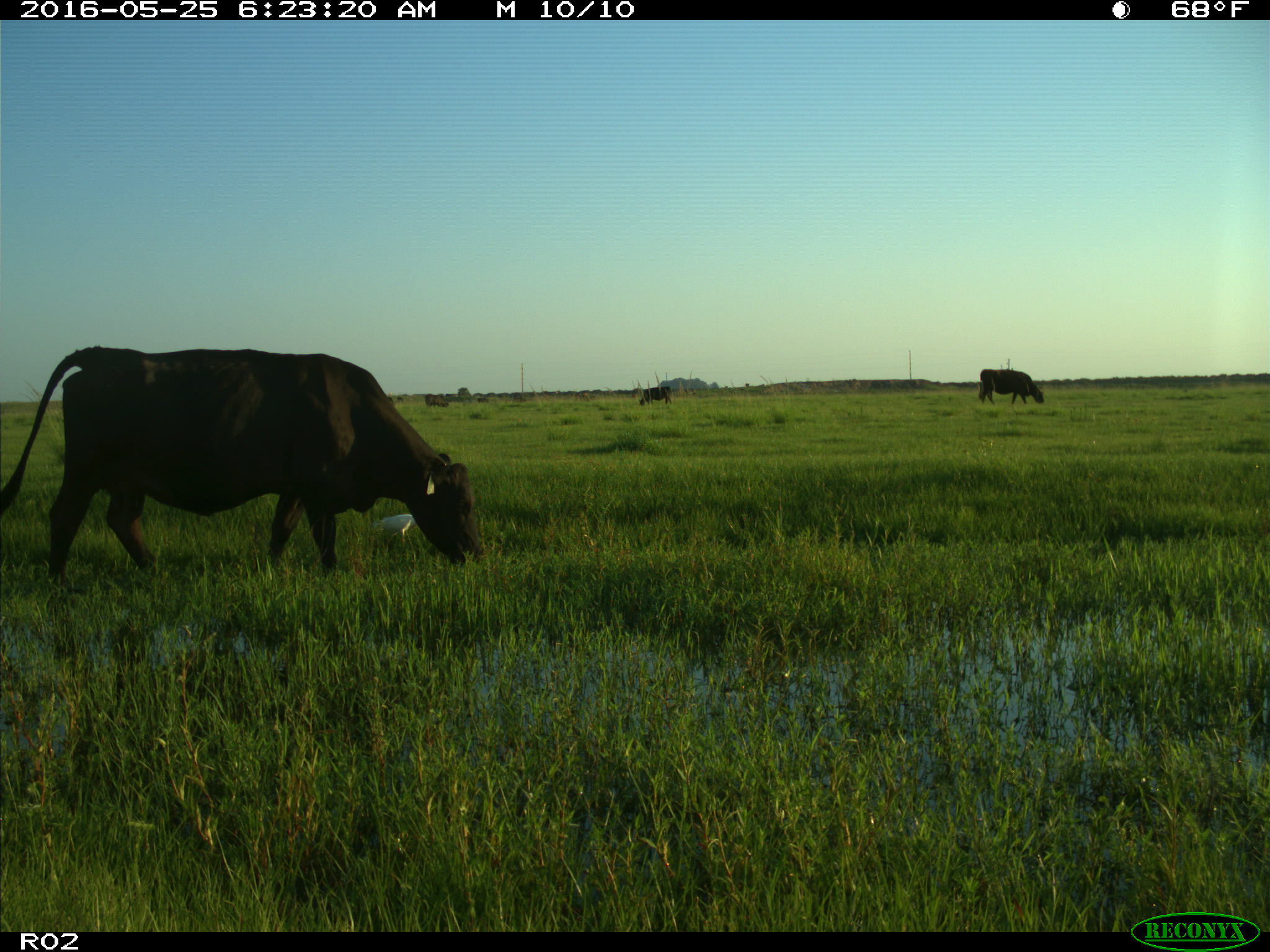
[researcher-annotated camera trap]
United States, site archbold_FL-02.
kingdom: Animalia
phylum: Chordata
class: Mammalia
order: Artiodactyla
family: Bovidae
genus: Bos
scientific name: Bos taurus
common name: domestic cow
Bos taurus (domestic cow).